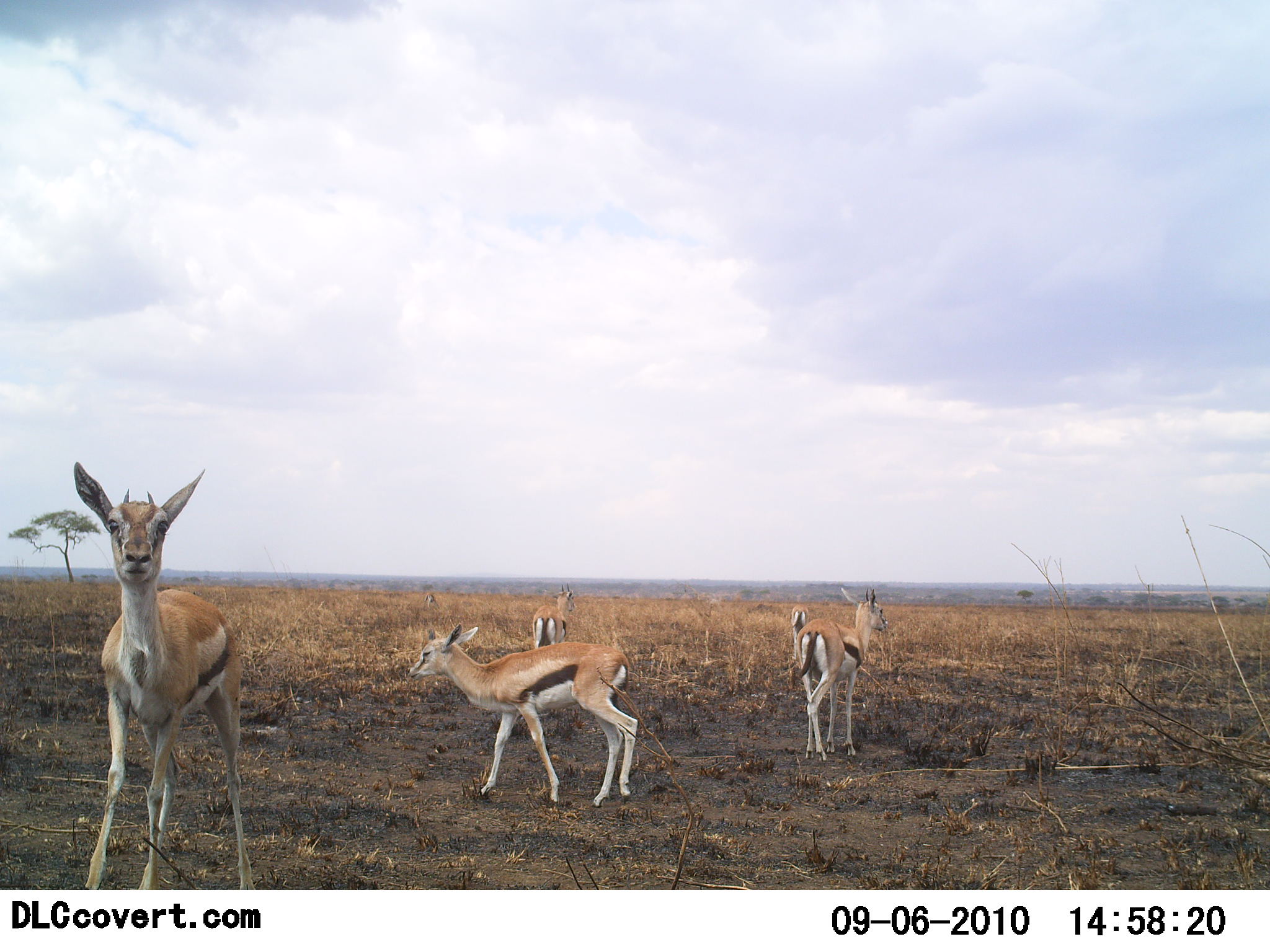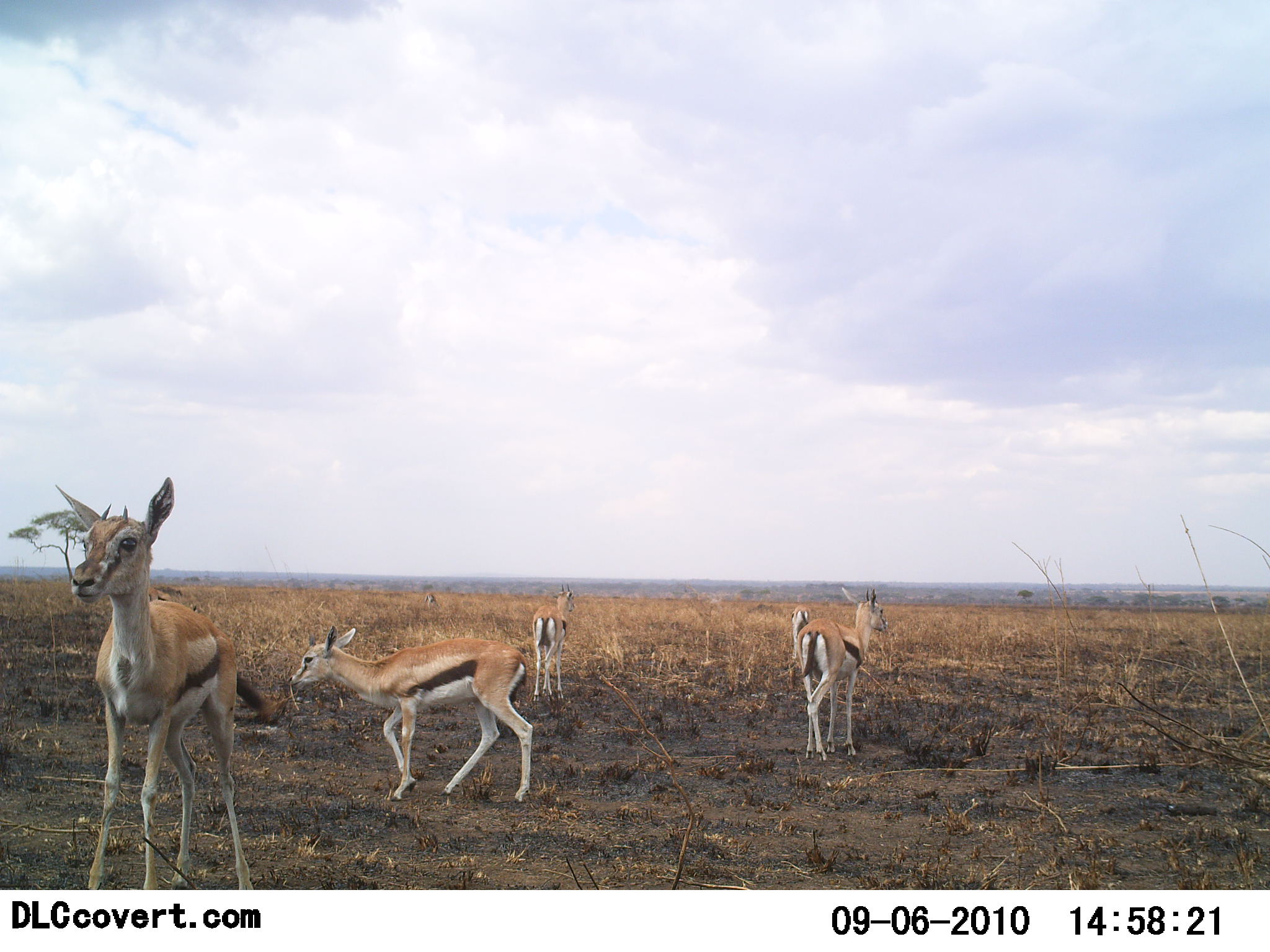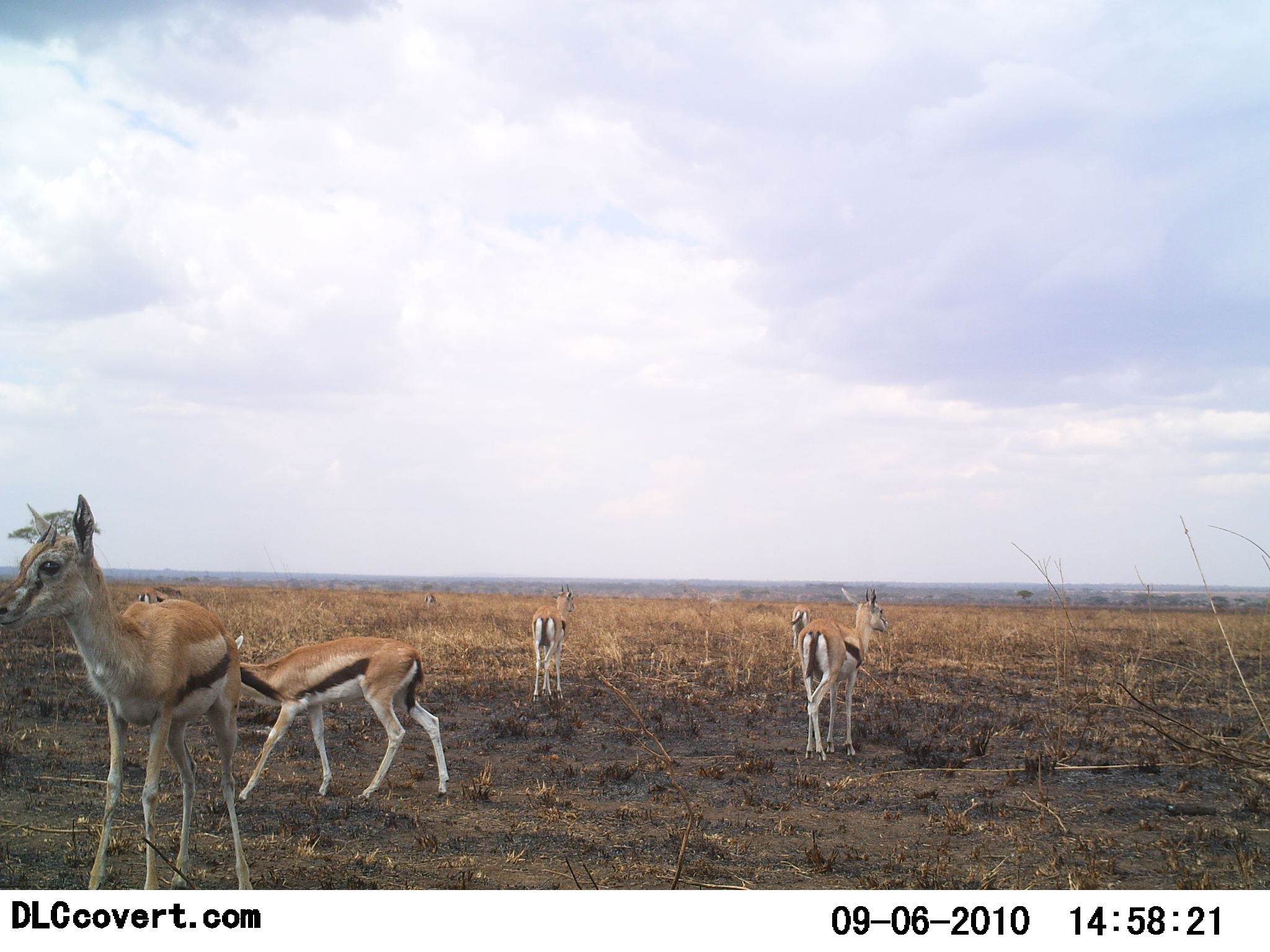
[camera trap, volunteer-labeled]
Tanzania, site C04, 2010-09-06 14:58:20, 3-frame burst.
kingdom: Animalia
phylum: Chordata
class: Mammalia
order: Artiodactyla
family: Bovidae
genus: Eudorcas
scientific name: Eudorcas thomsonii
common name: thomson's gazelle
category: gazellethomsons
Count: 5.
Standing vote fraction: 86%.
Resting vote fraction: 0%.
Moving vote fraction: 50%.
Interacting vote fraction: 0%.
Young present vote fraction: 14%.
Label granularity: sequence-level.